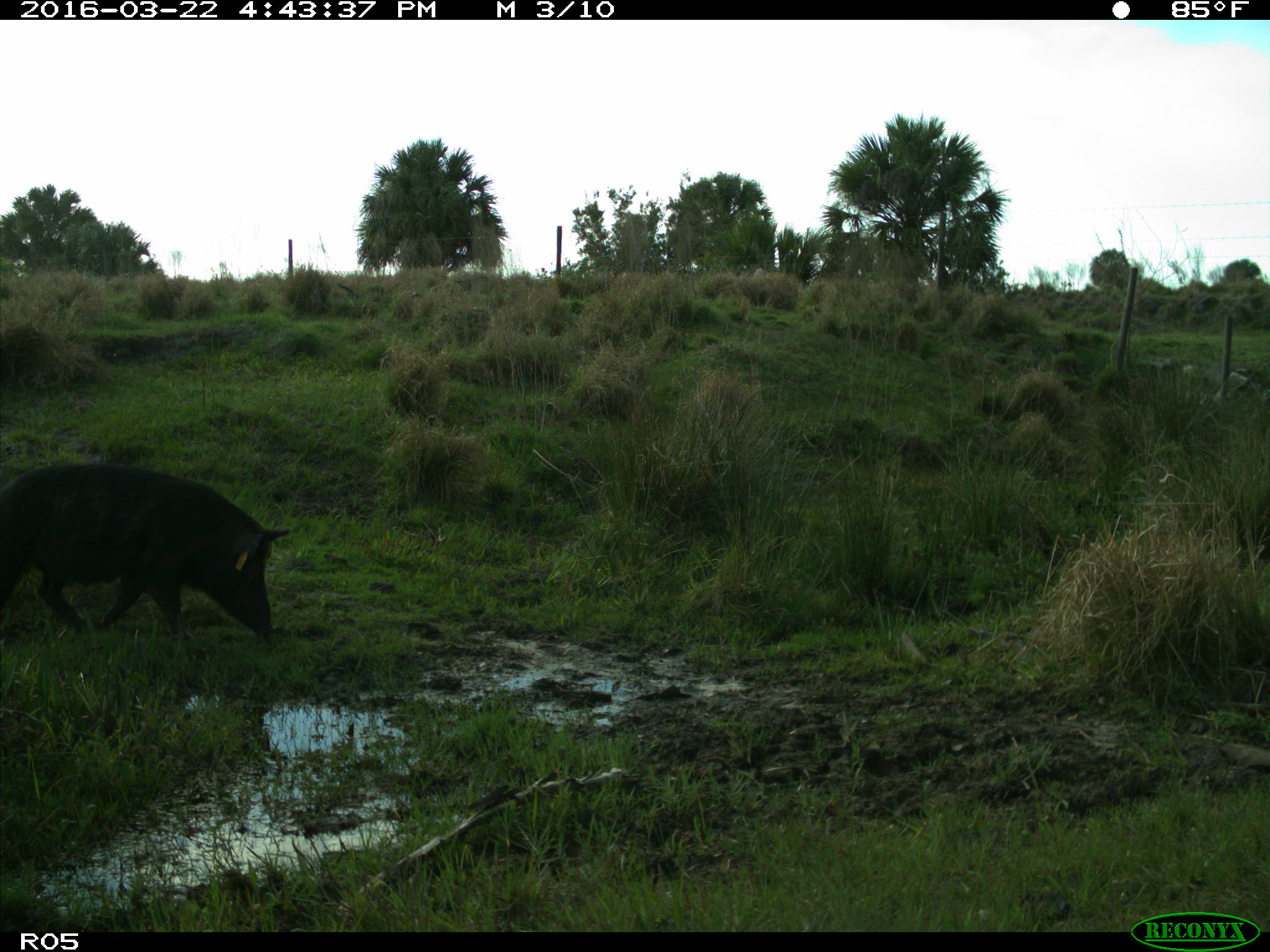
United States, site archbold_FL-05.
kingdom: Animalia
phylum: Chordata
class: Mammalia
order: Artiodactyla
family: Suidae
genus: Sus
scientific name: Sus scrofa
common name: wild boar